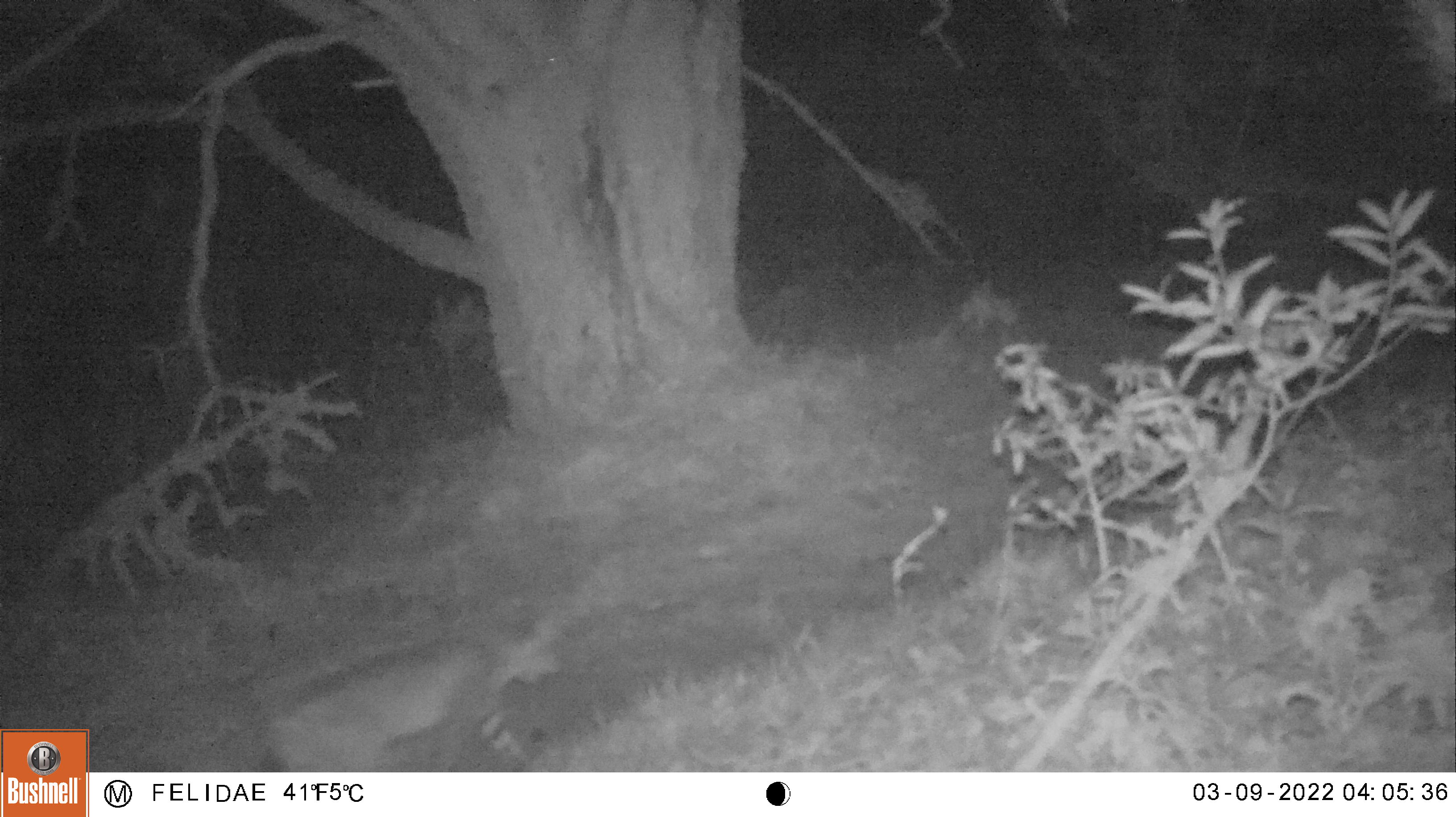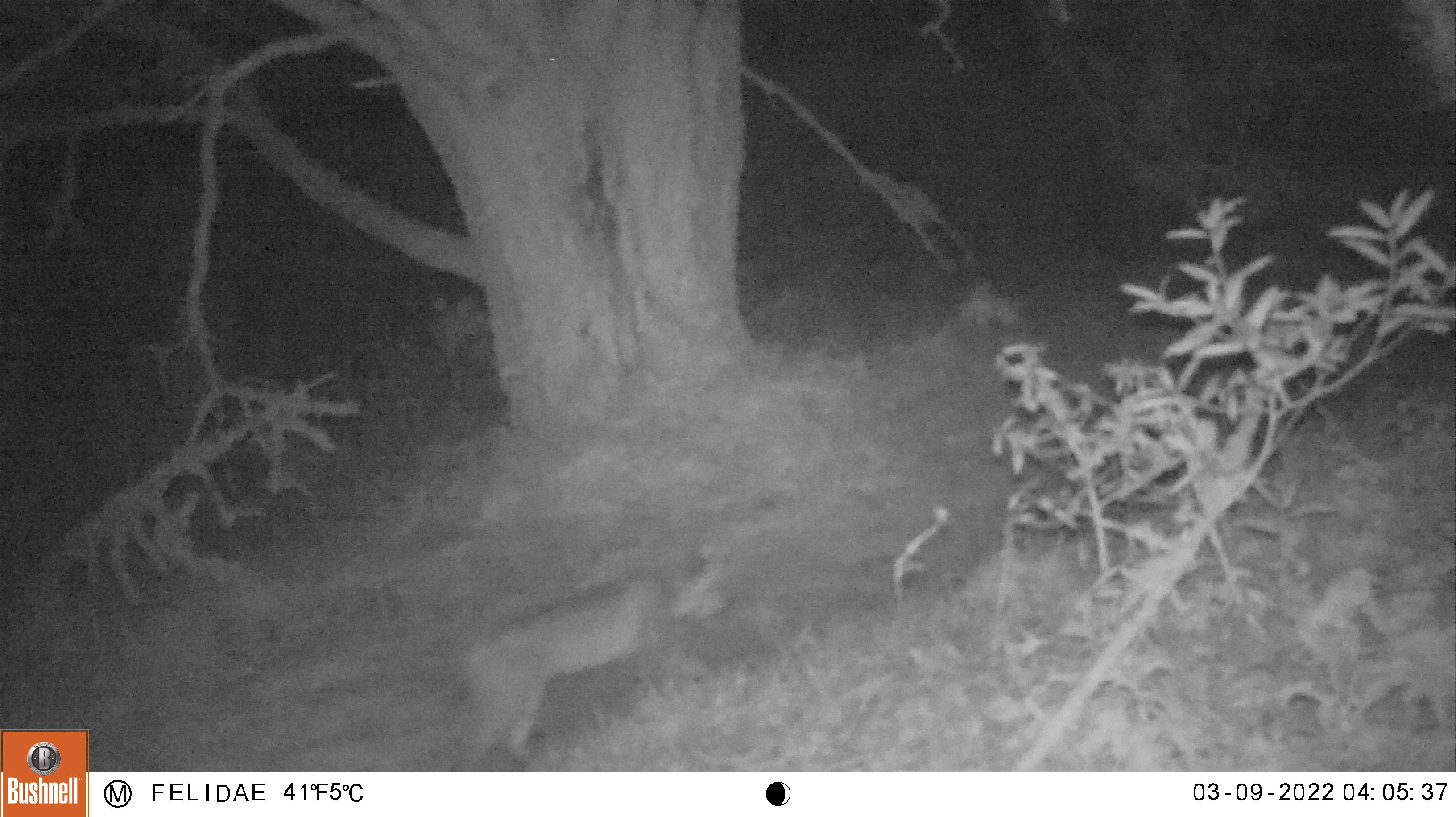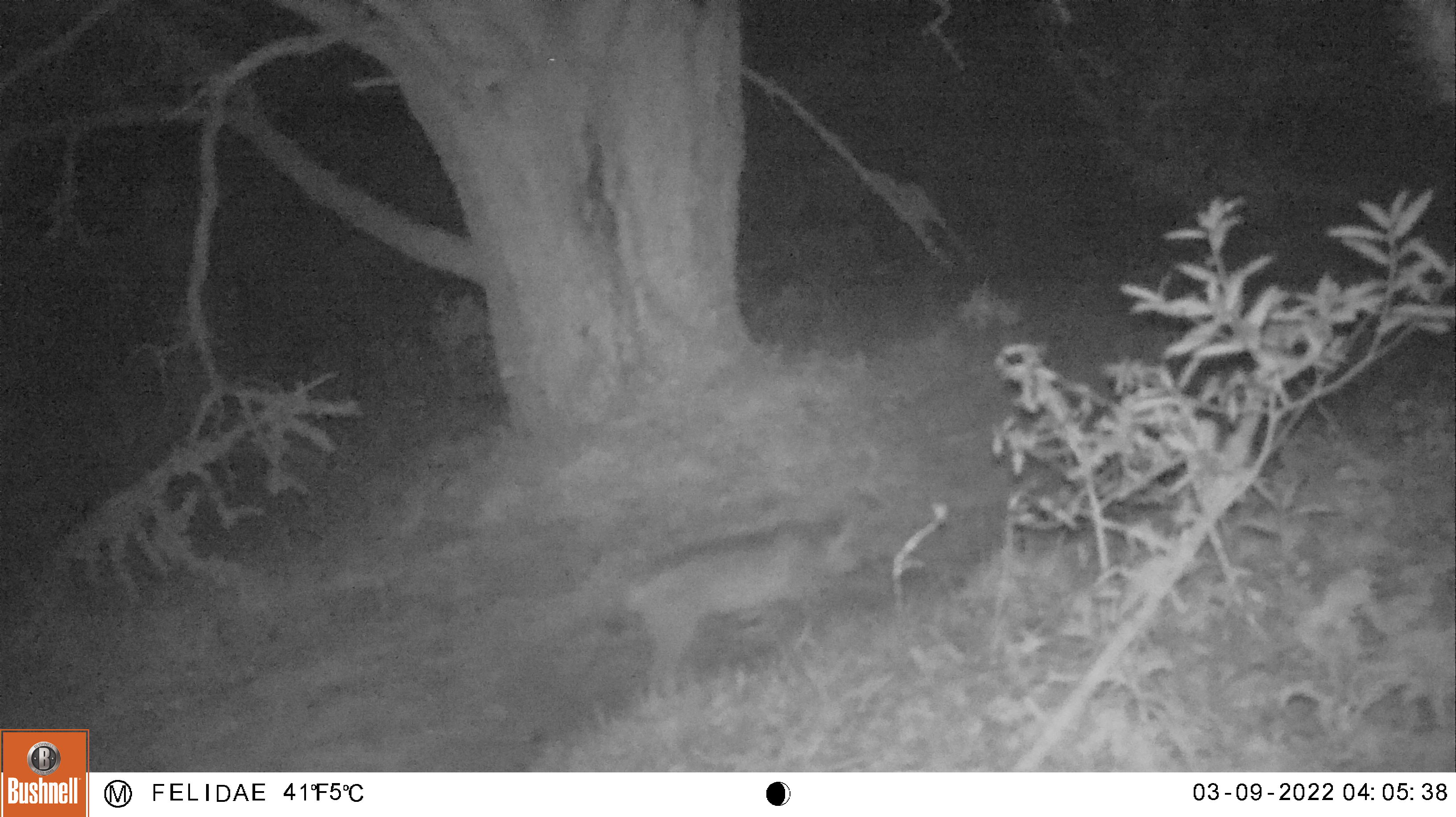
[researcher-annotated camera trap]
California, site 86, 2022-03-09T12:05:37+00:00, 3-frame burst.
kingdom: Animalia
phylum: Chordata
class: Mammalia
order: Carnivora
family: Felidae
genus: Lynx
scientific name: Lynx rufus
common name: bobcat